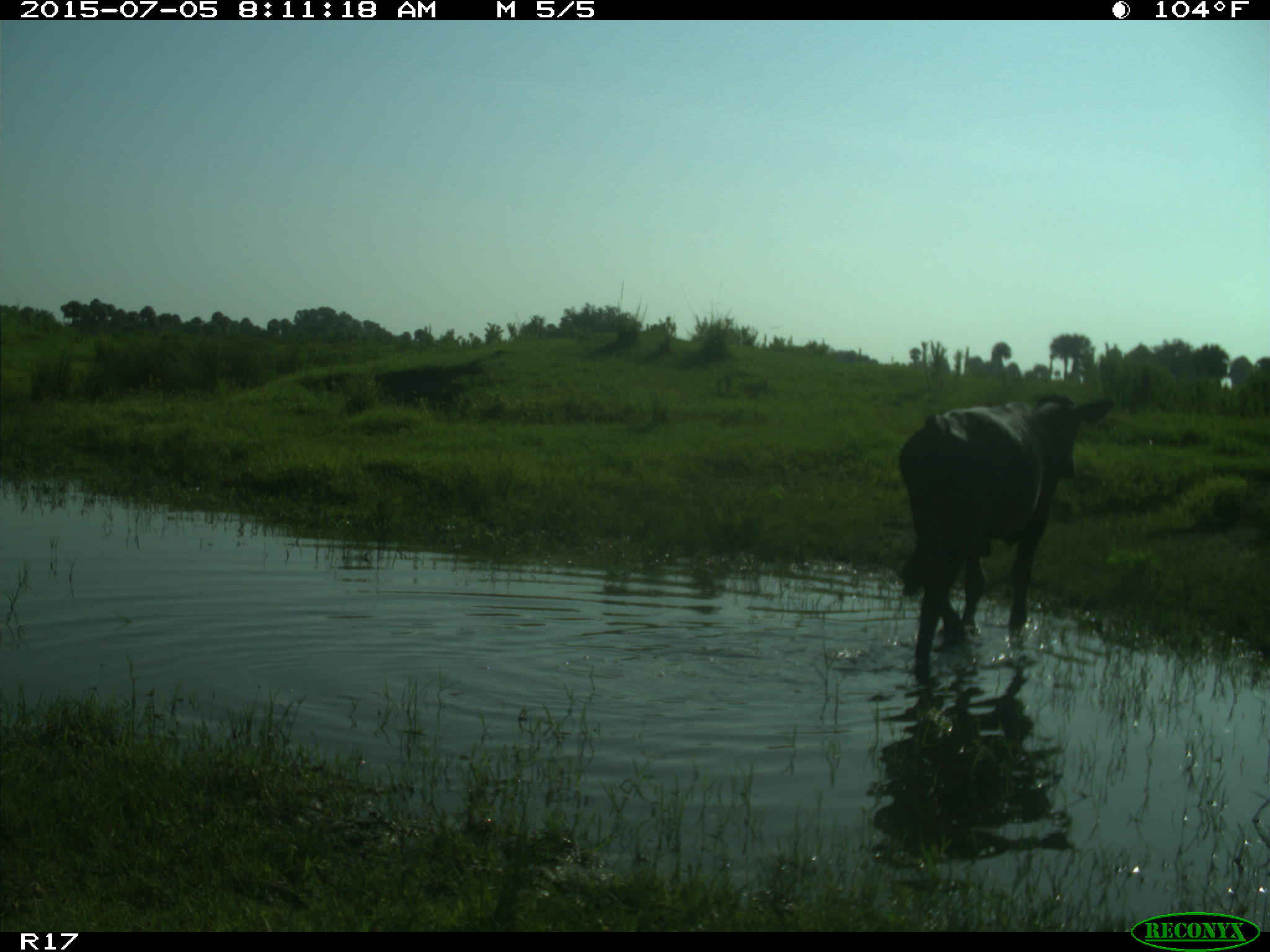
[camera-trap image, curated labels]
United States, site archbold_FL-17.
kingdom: Animalia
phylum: Chordata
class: Mammalia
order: Artiodactyla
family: Bovidae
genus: Bos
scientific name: Bos taurus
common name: domestic cow